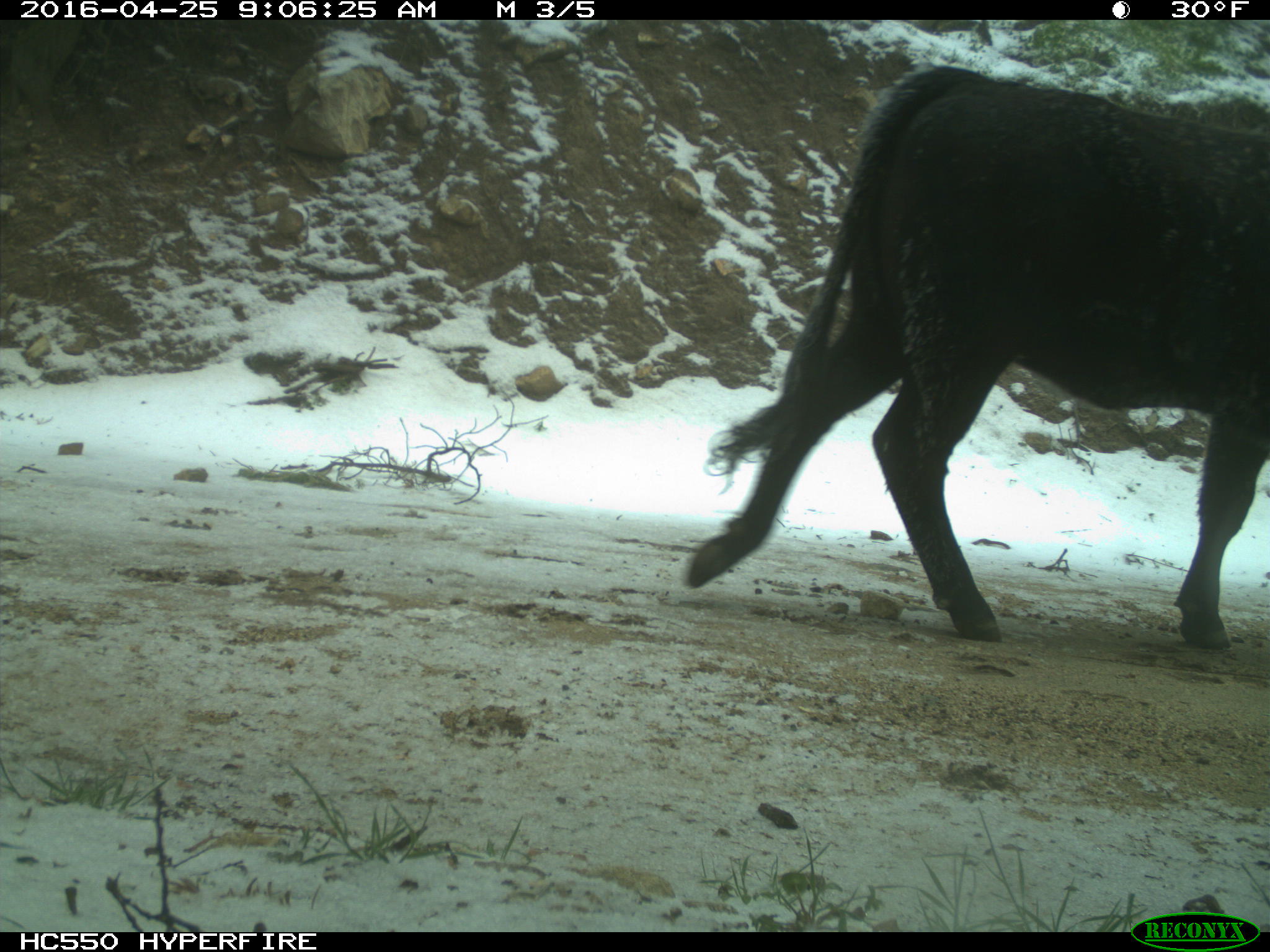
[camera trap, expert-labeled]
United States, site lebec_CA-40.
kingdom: Animalia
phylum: Chordata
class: Mammalia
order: Artiodactyla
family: Bovidae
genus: Bos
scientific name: Bos taurus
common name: domestic cow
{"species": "Bos taurus (domestic cow)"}